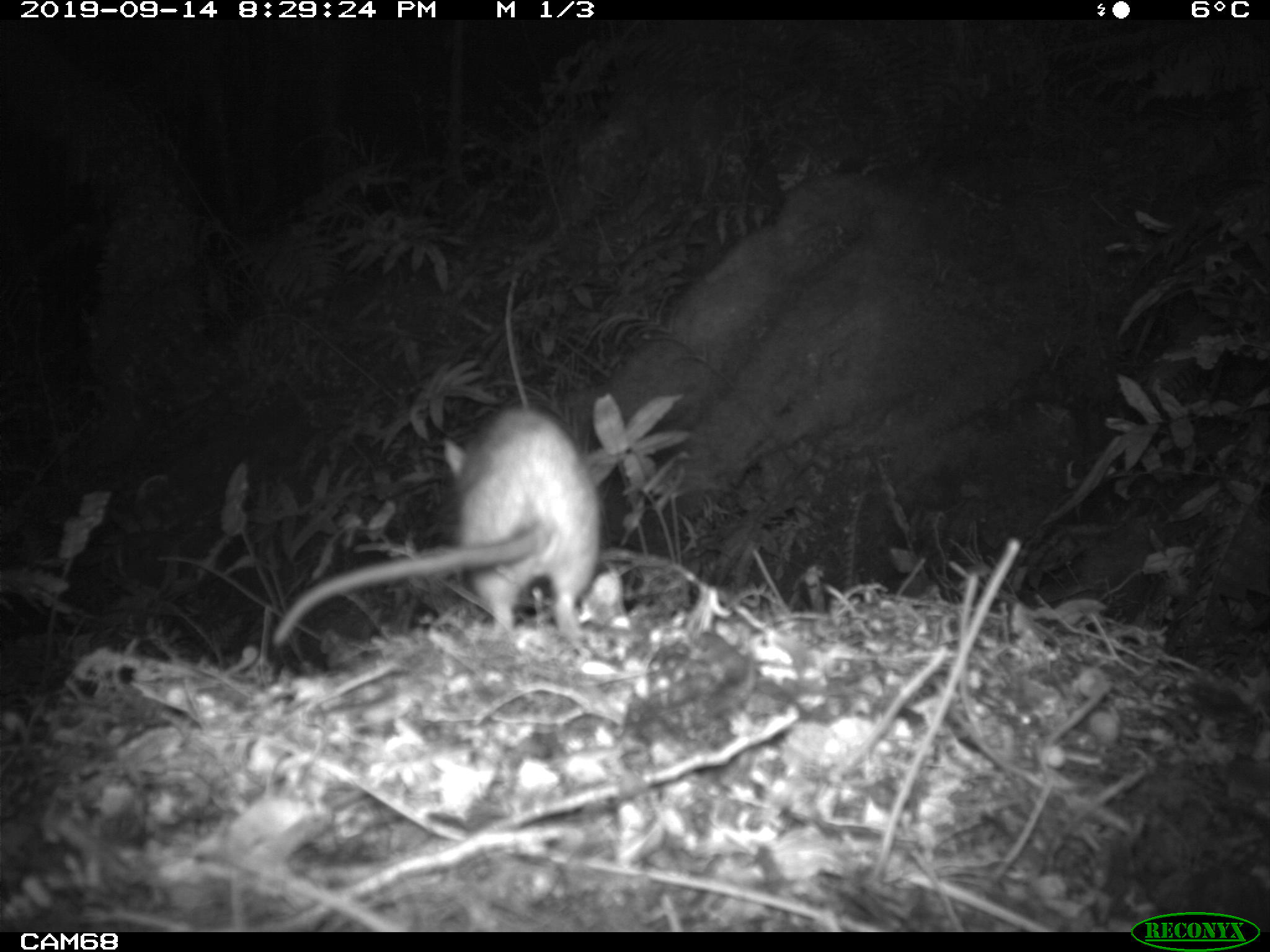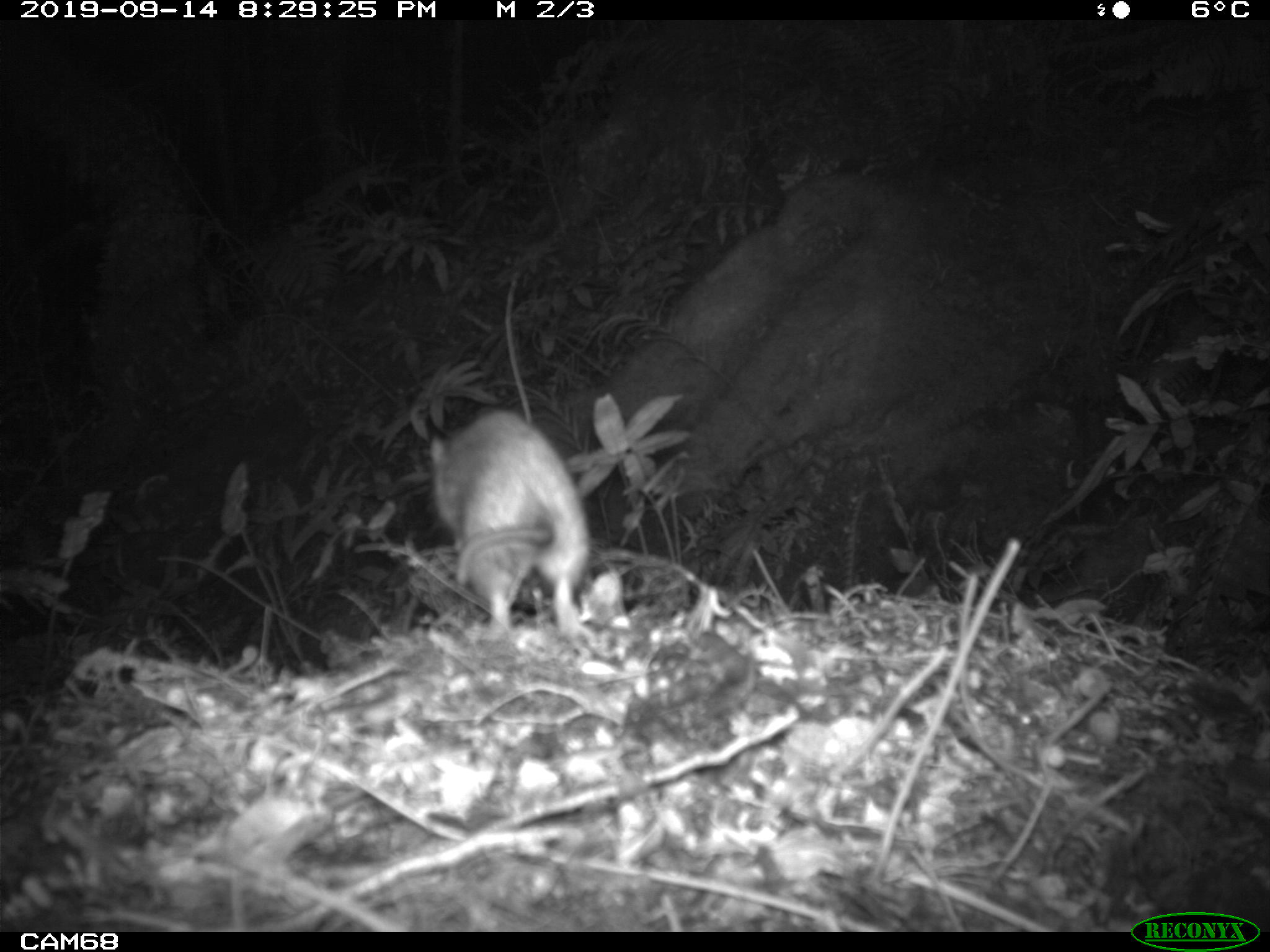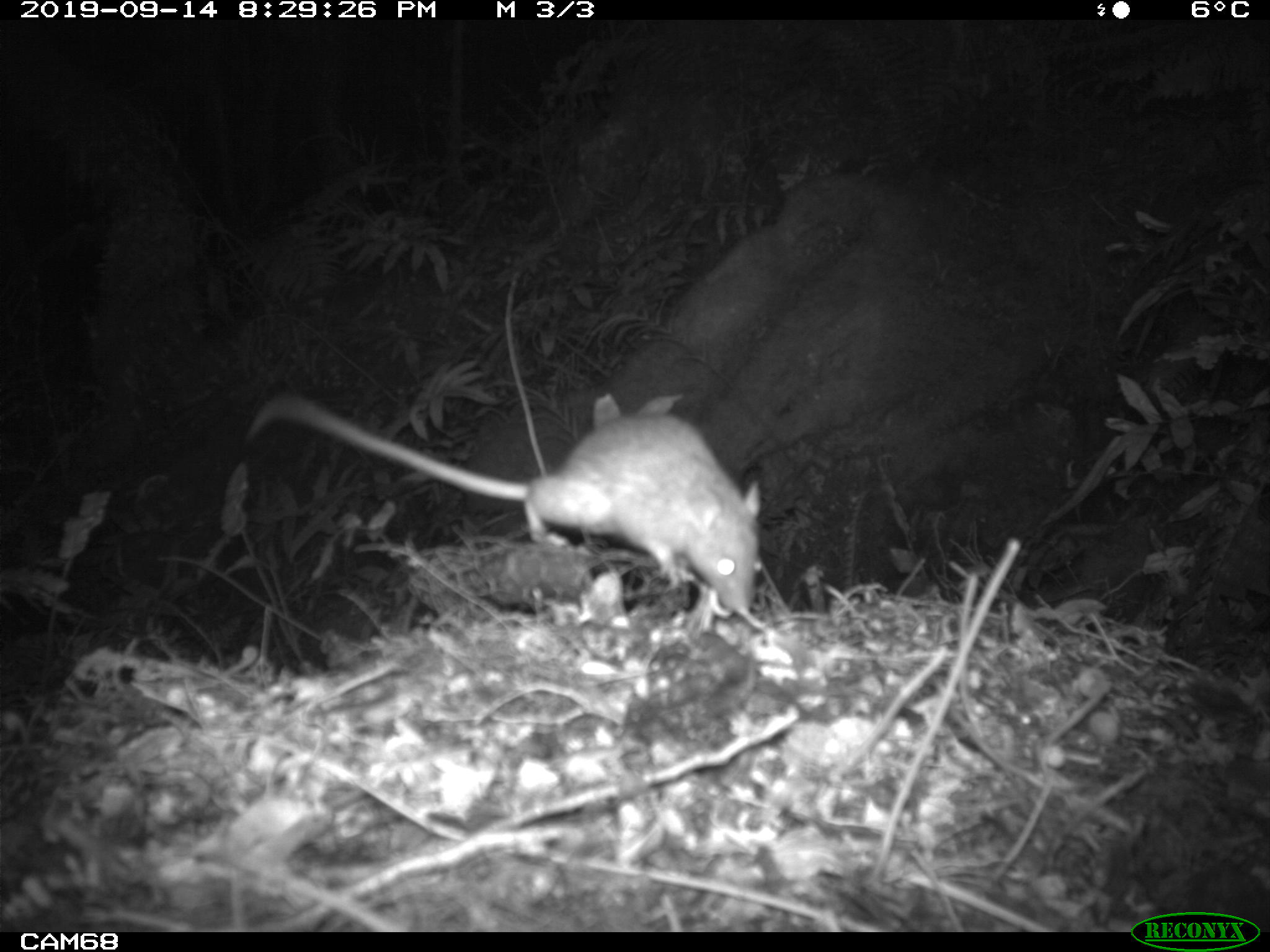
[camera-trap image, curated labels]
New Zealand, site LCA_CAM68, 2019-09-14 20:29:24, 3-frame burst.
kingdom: Animalia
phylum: Chordata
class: Mammalia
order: Rodentia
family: Muridae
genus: Rattus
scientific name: Rattus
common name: rat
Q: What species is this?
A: Rat (Rattus).